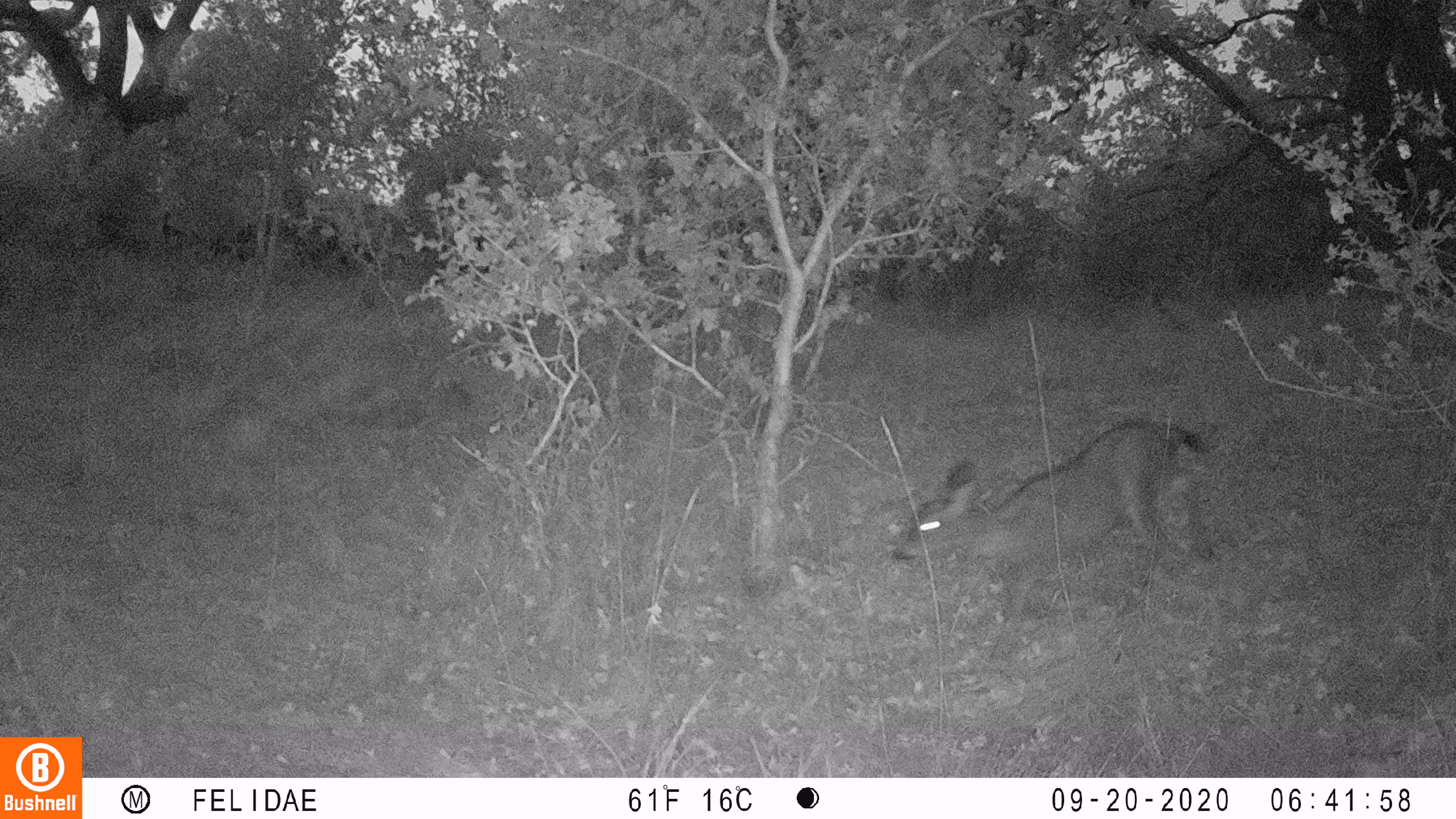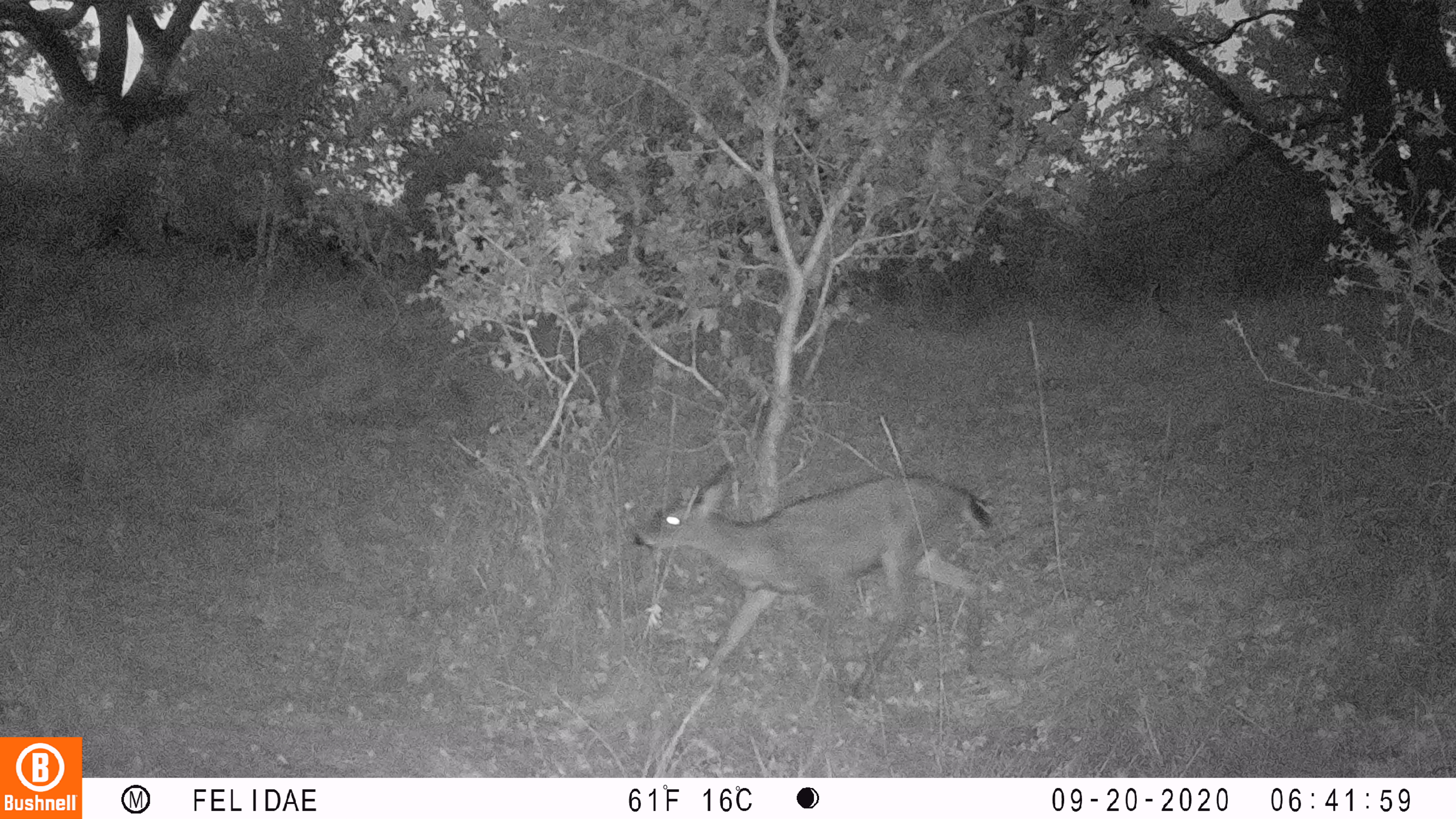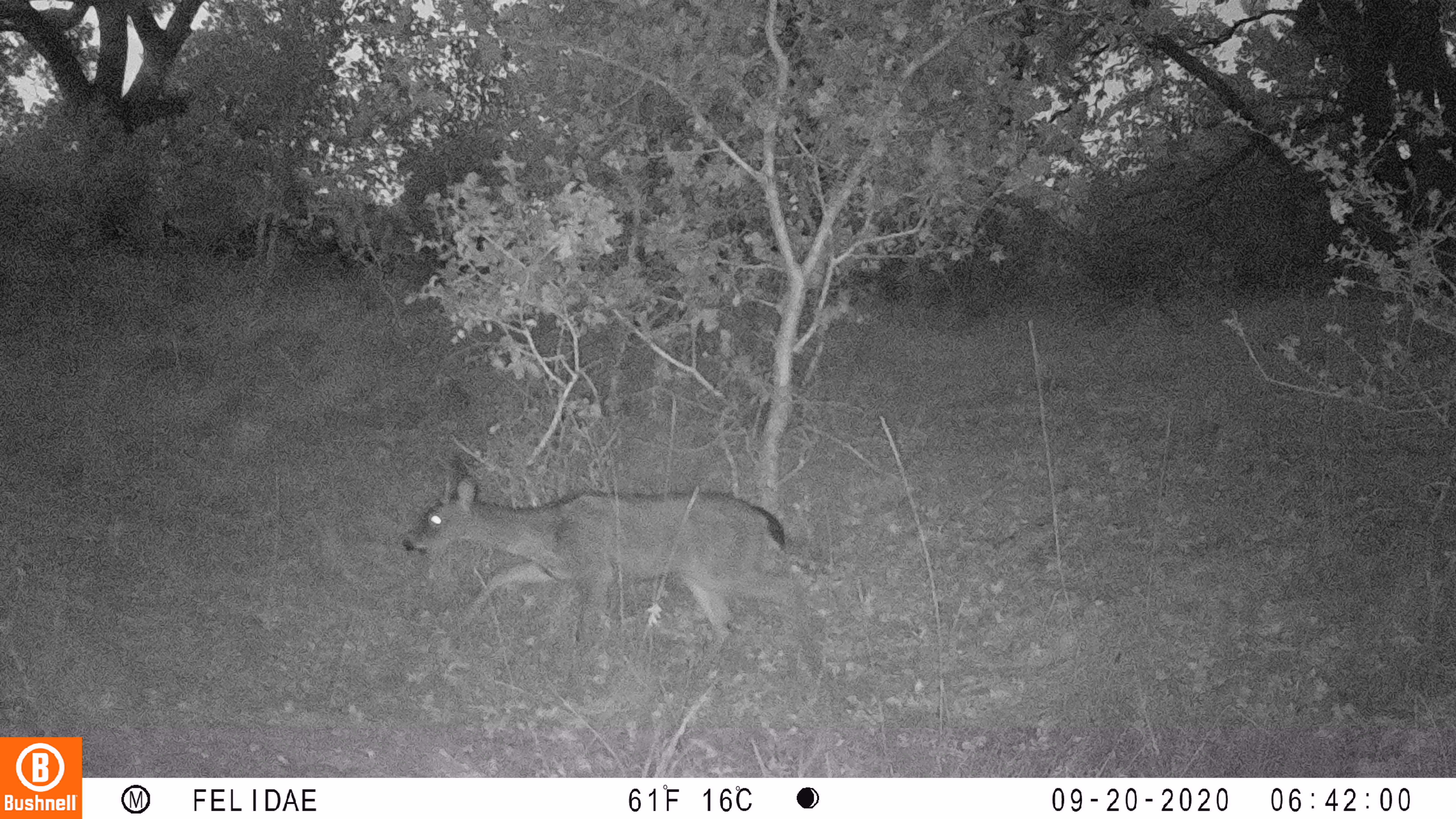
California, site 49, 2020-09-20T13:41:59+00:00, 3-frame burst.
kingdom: Animalia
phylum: Chordata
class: Mammalia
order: Artiodactyla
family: Cervidae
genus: Odocoileus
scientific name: Odocoileus hemionus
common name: mule deer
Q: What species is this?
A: Mule deer (Odocoileus hemionus).